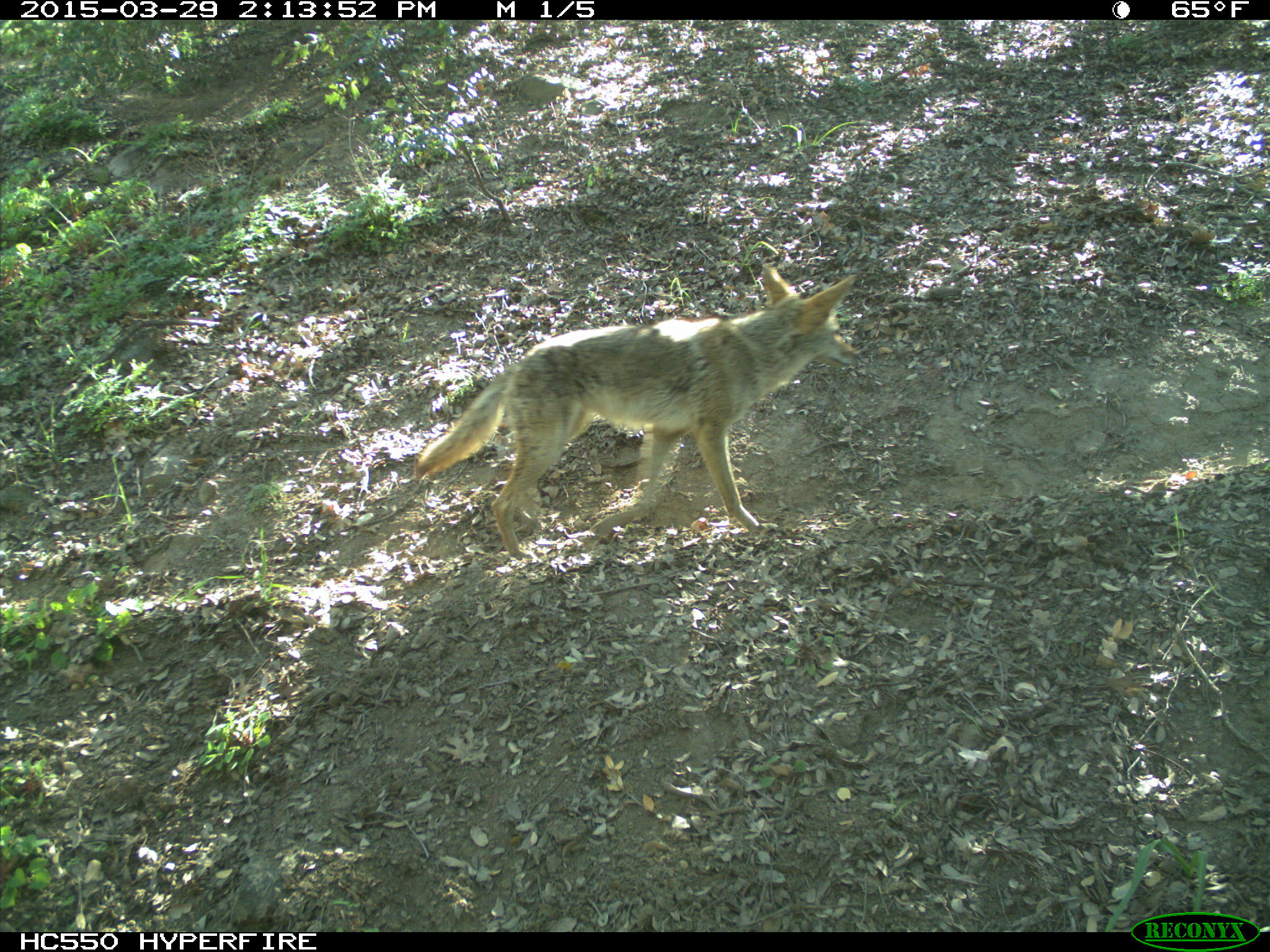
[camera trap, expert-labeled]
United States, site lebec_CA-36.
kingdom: Animalia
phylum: Chordata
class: Mammalia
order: Carnivora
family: Canidae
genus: Canis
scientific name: Canis latrans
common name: coyote